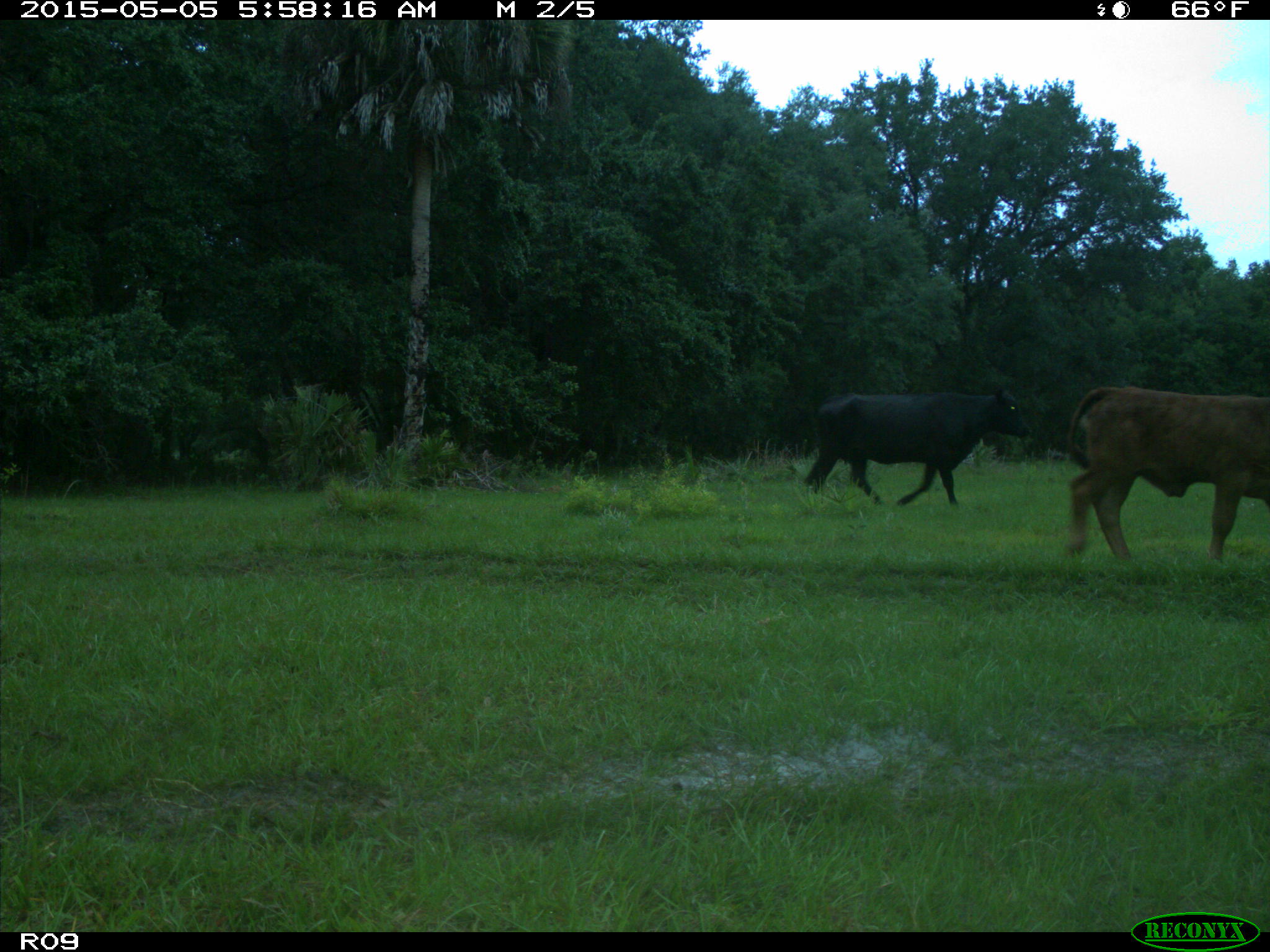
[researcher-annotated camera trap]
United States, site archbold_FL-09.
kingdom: Animalia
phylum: Chordata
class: Mammalia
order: Artiodactyla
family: Bovidae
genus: Bos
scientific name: Bos taurus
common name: domestic cow